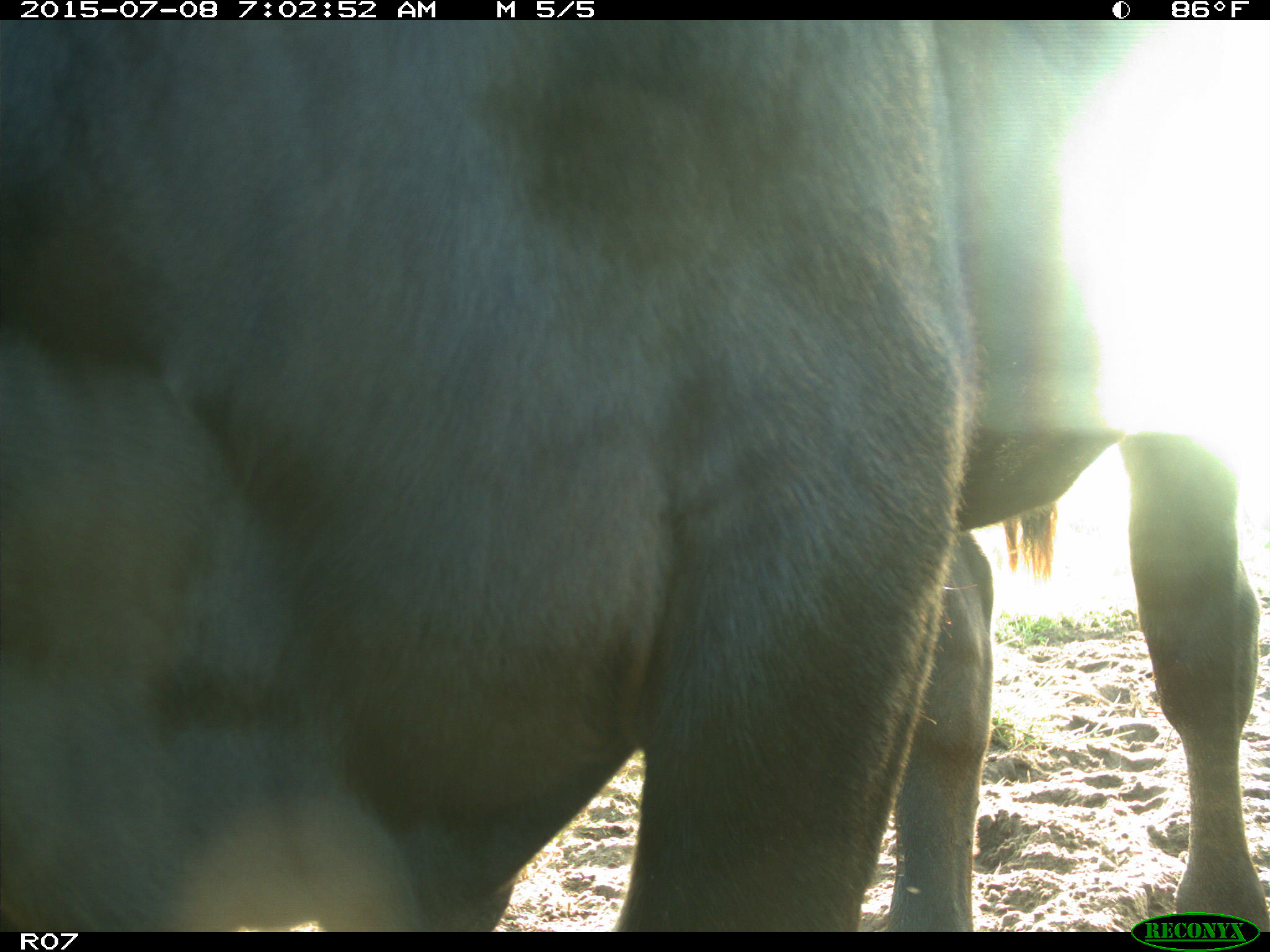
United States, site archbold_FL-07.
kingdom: Animalia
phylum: Chordata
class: Mammalia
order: Artiodactyla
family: Bovidae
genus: Bos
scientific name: Bos taurus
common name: domestic cow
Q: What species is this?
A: Bos taurus (domestic cow).